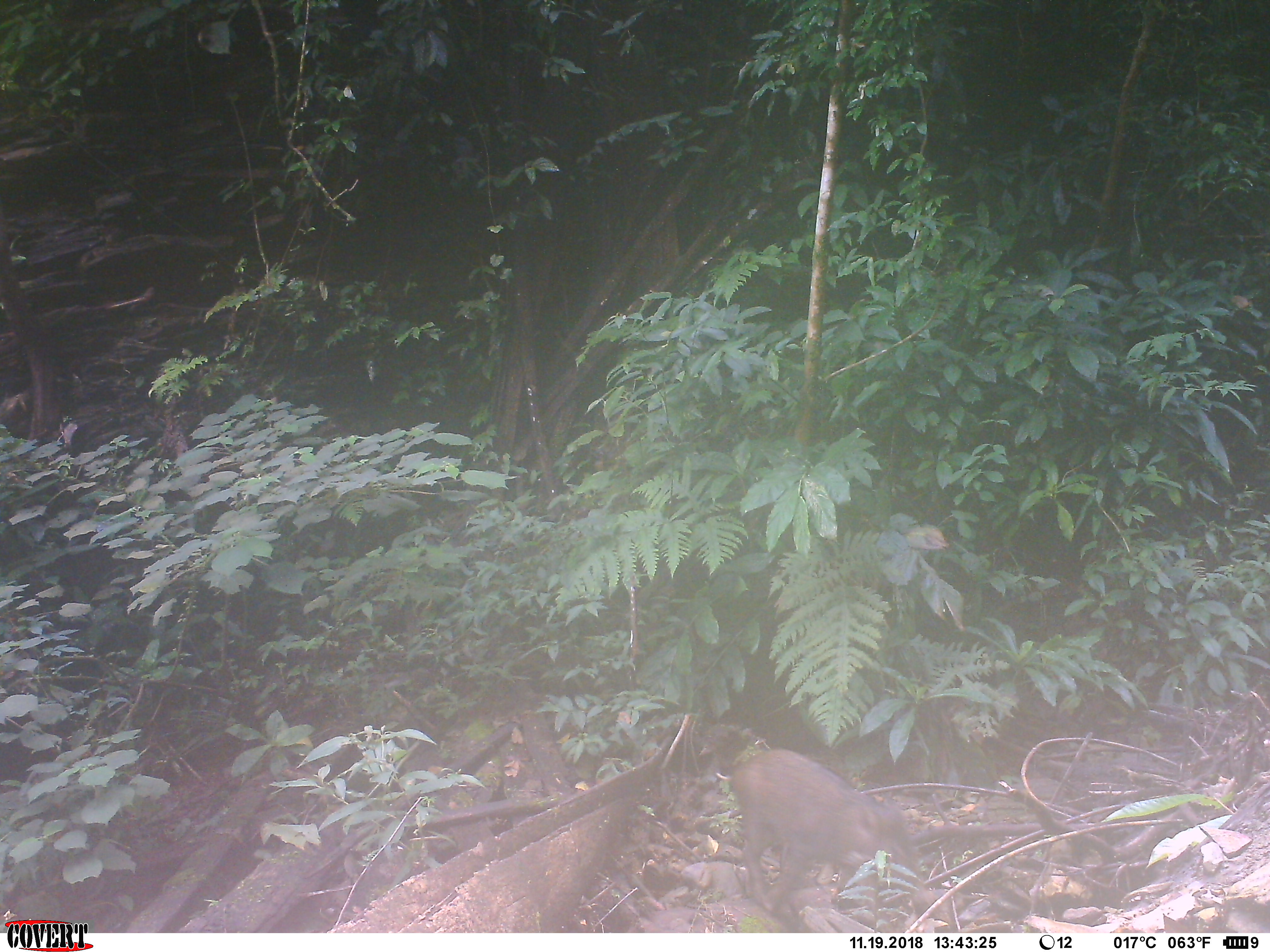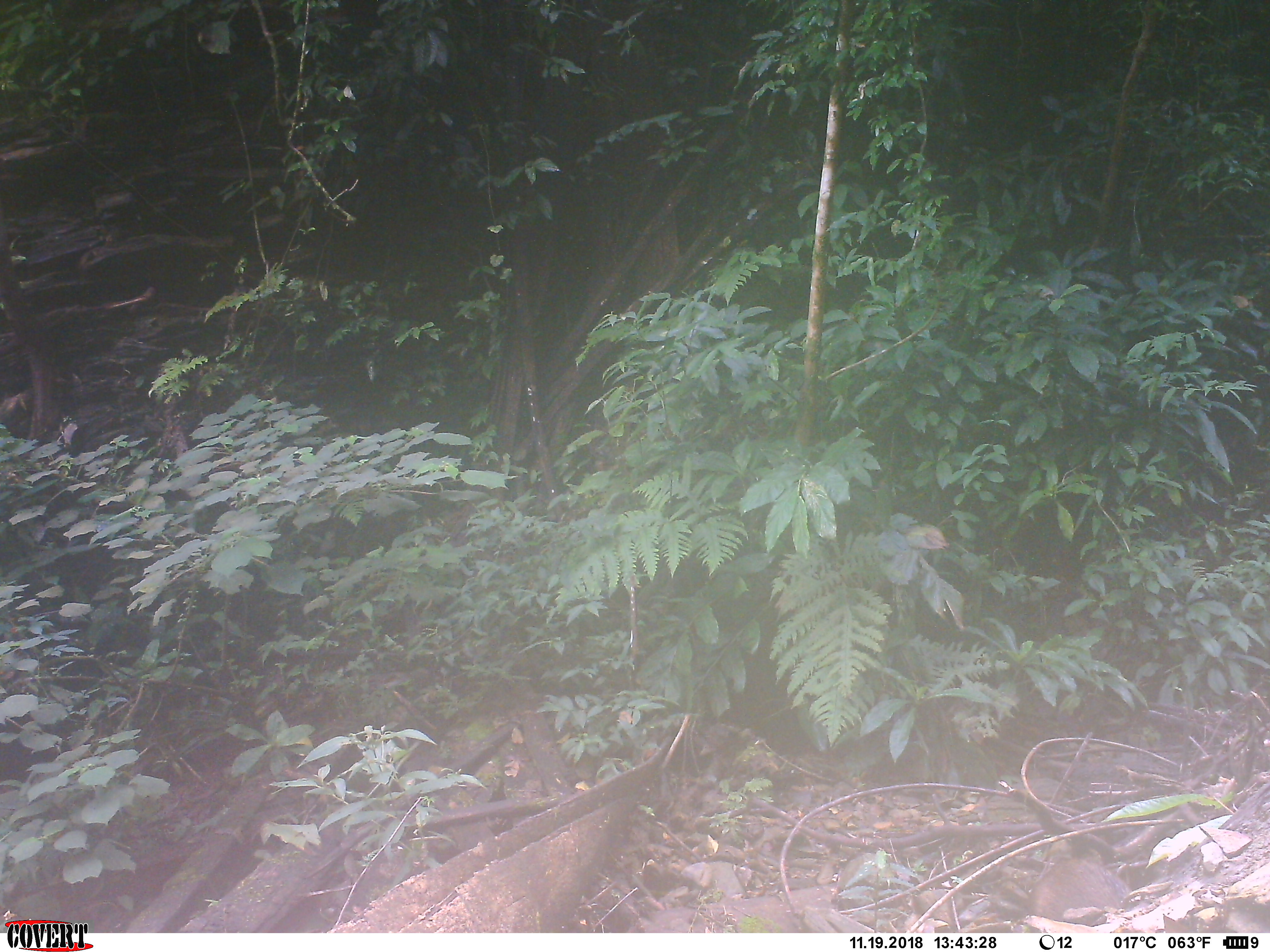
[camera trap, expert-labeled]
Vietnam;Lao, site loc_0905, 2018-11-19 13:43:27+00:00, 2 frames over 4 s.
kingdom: Animalia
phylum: Chordata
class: Mammalia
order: Artiodactyla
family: Suidae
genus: Sus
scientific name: Sus scrofa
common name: eurasian wild pig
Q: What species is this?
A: Eurasian wild pig (Sus scrofa).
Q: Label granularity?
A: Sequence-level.